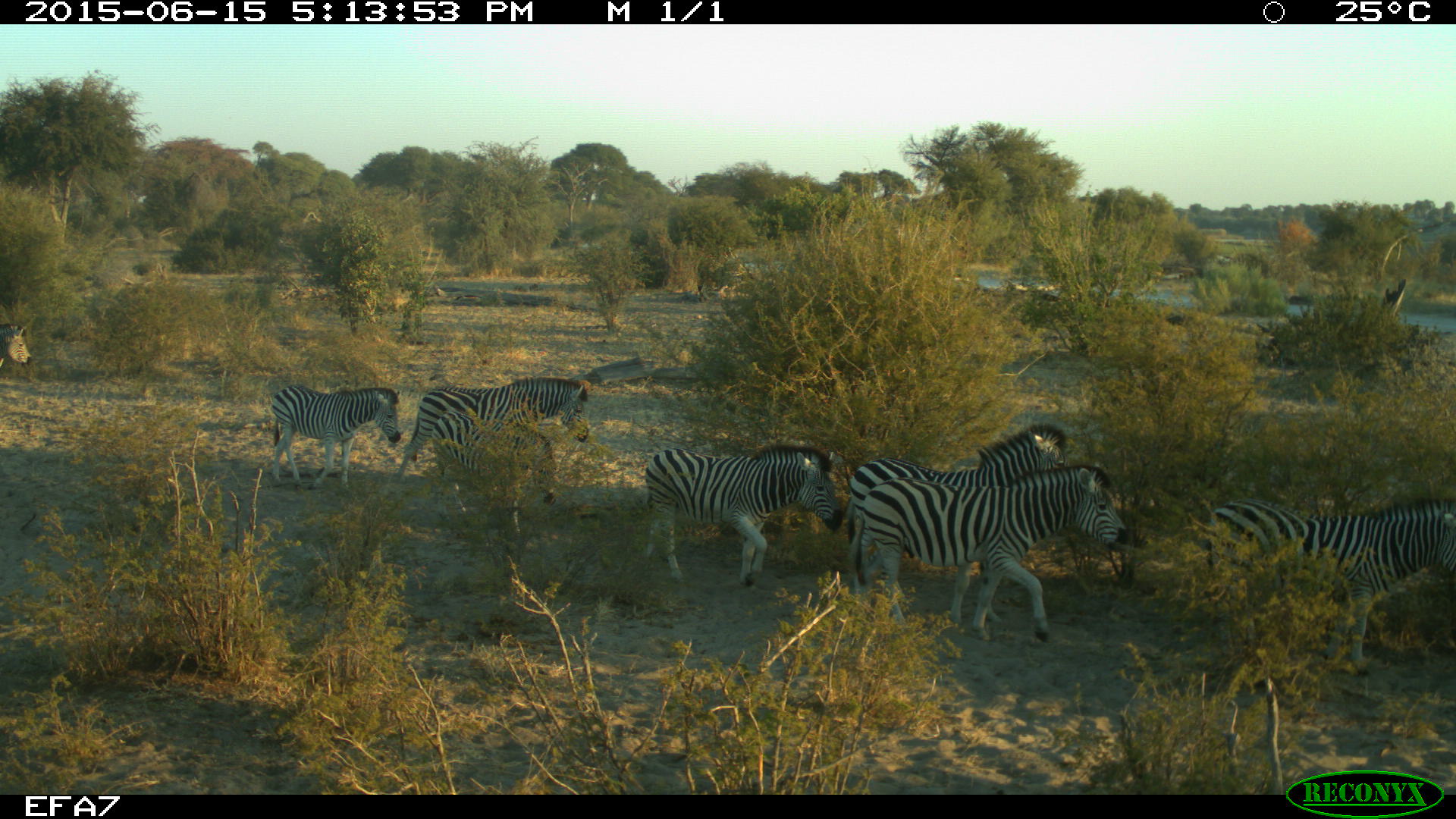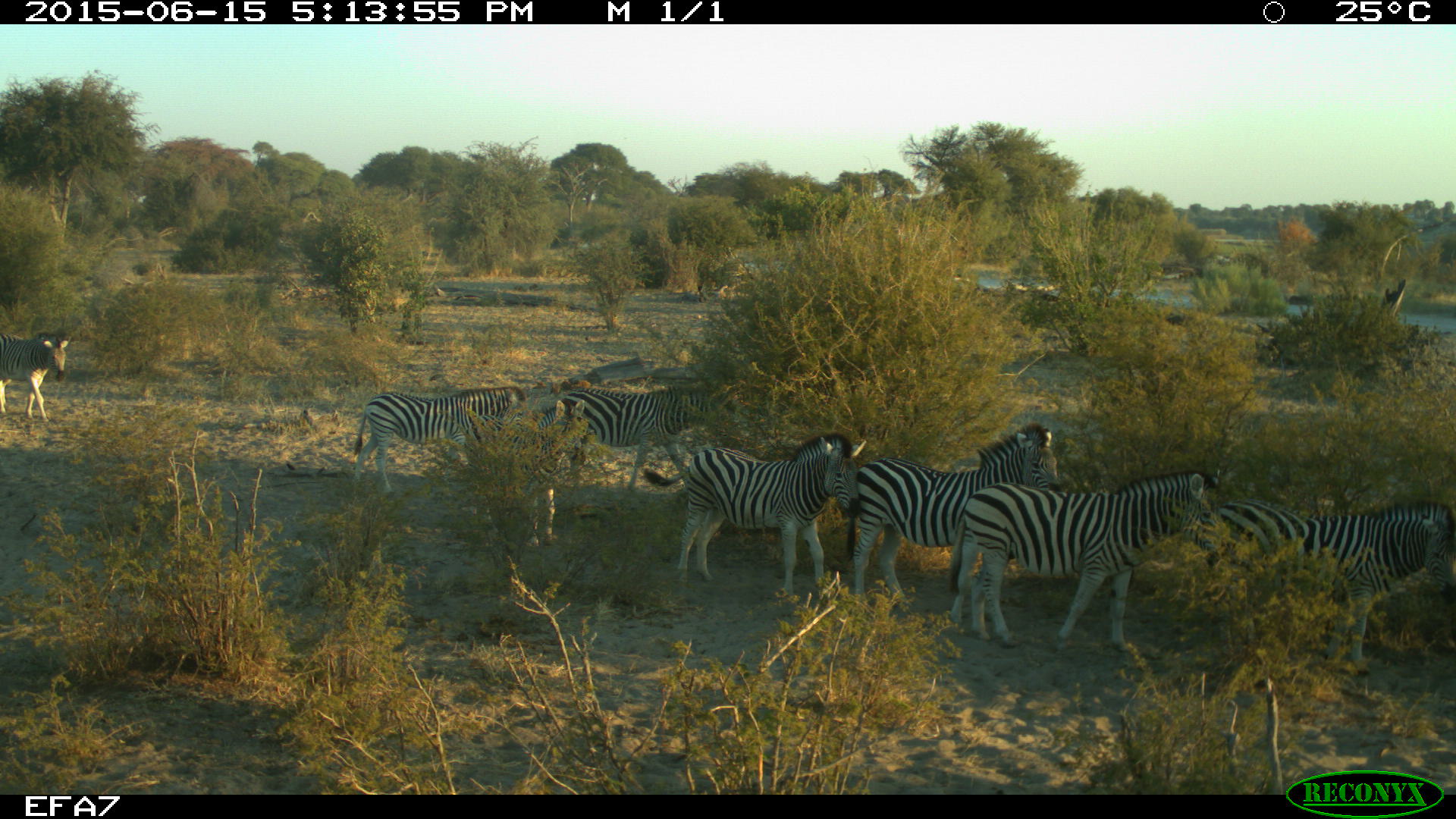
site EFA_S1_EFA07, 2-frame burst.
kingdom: Animalia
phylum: Chordata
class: Mammalia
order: Perissodactyla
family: Equidae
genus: Equus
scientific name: Equus quagga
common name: plains zebra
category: zebraplains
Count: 6.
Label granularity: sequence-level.